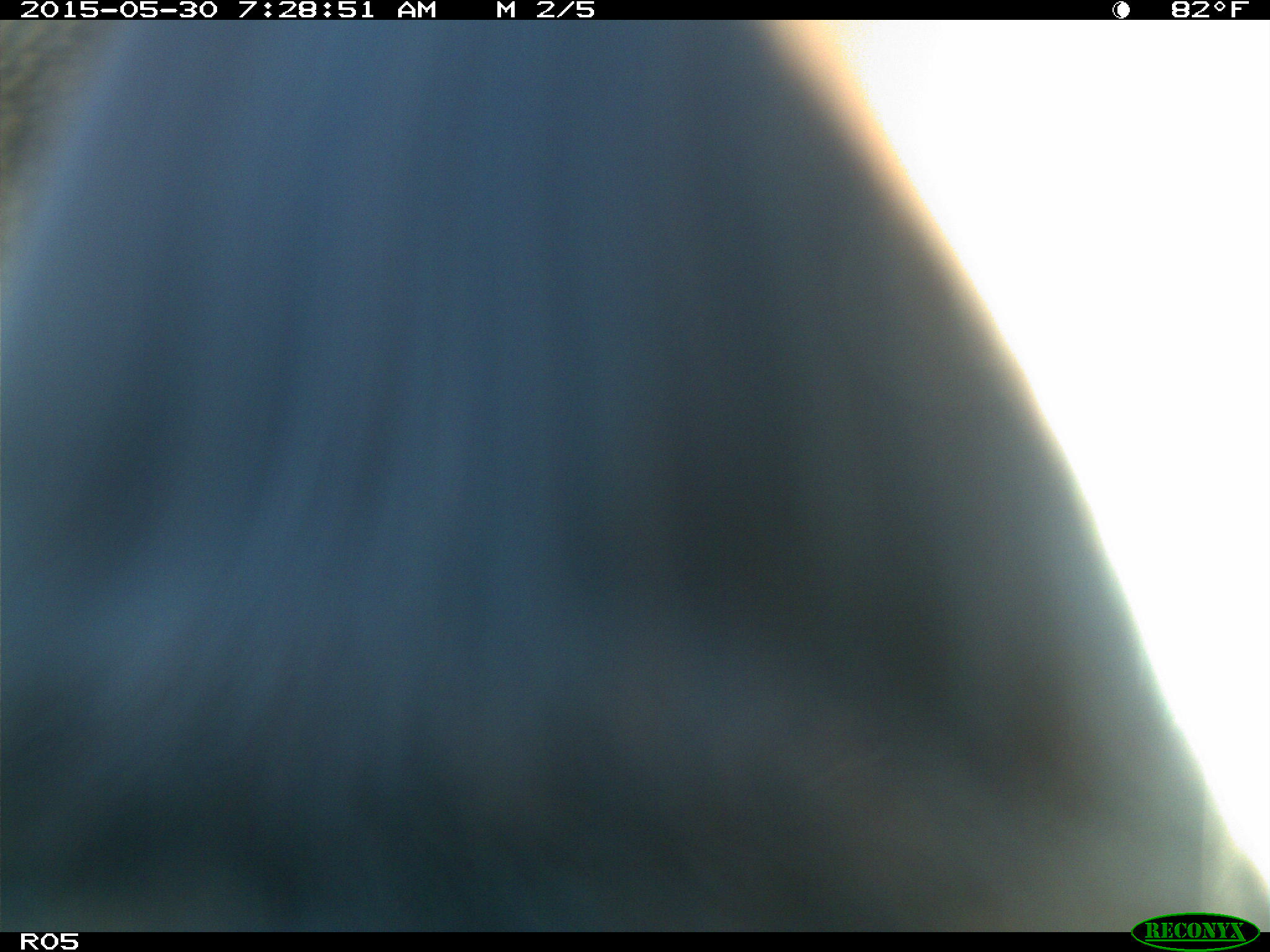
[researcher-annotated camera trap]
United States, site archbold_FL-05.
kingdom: Animalia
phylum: Chordata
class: Mammalia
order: Artiodactyla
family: Bovidae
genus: Bos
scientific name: Bos taurus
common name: domestic cow